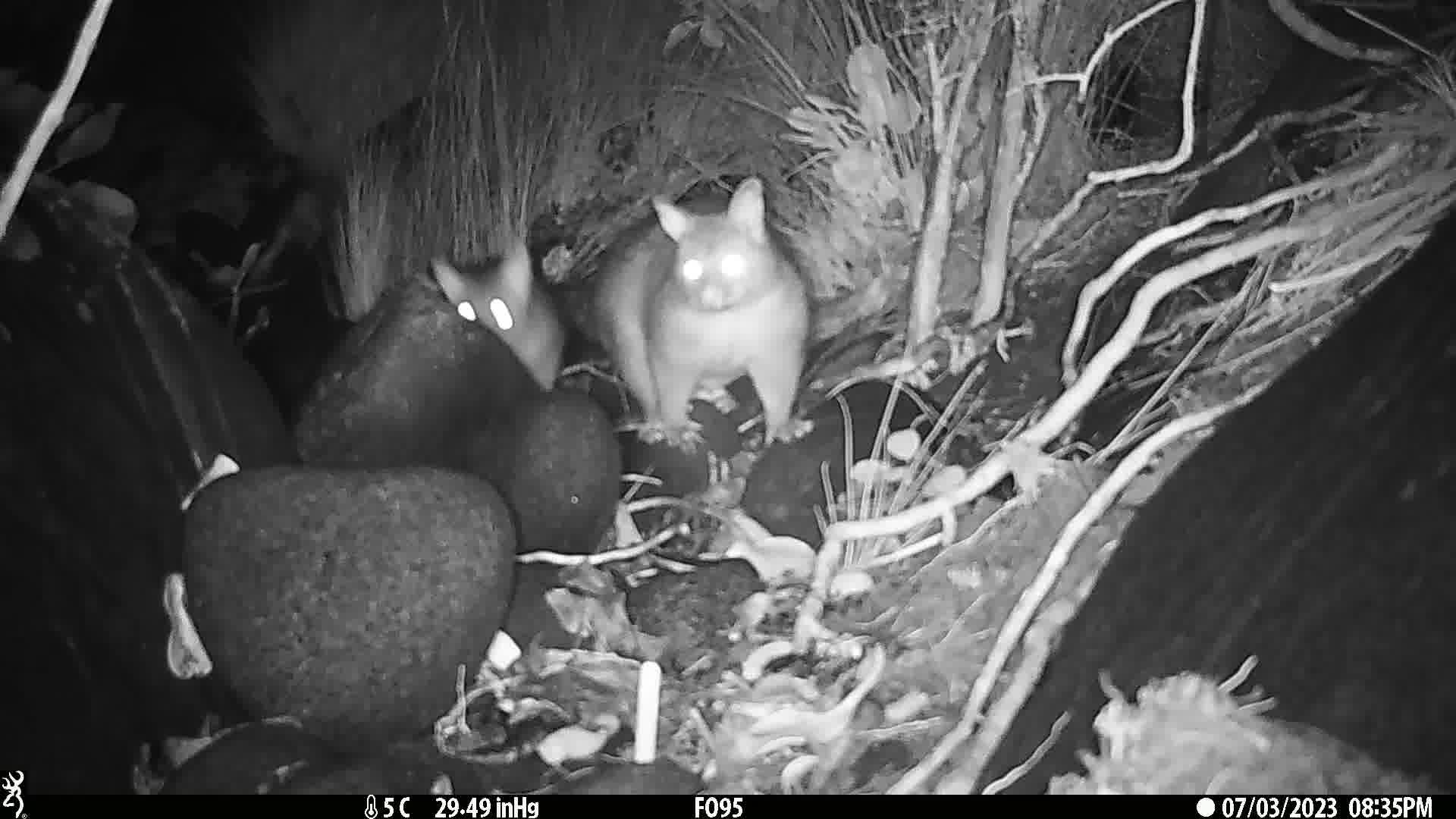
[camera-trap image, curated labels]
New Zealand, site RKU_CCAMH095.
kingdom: Animalia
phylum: Chordata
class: Mammalia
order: Diprotodontia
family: Phalangeridae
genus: Trichosurus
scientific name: Trichosurus vulpecula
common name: common brushtail possum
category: possum